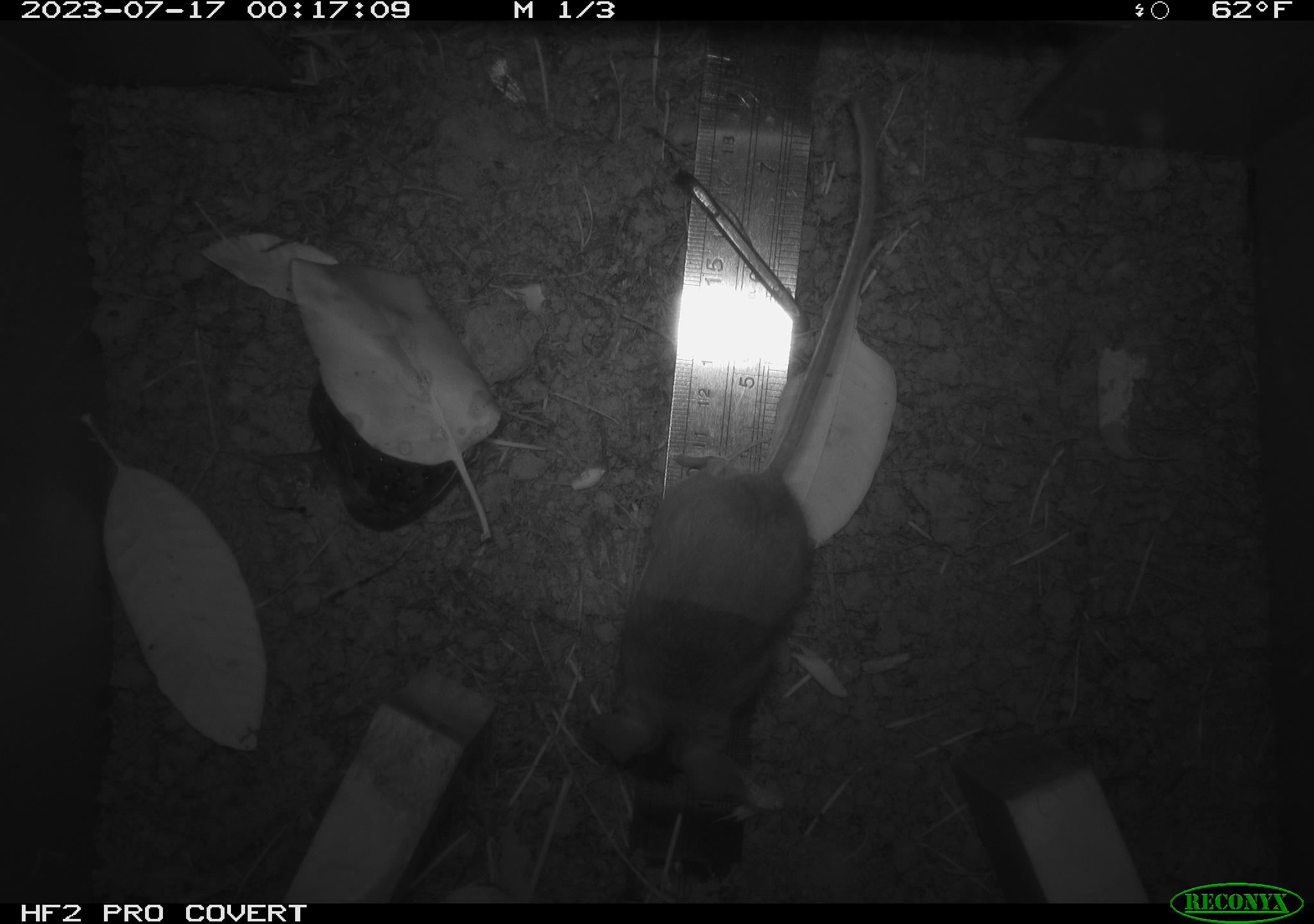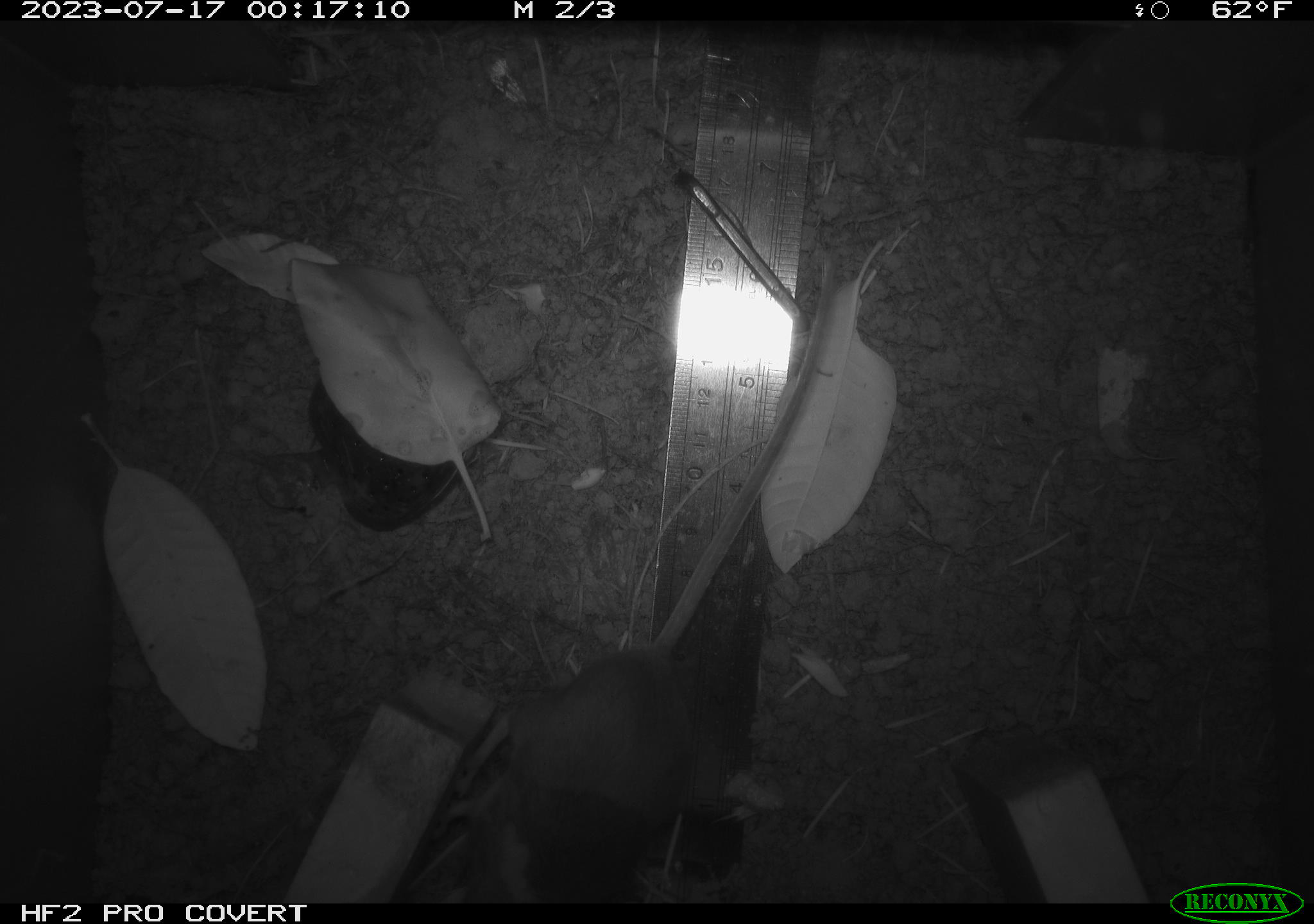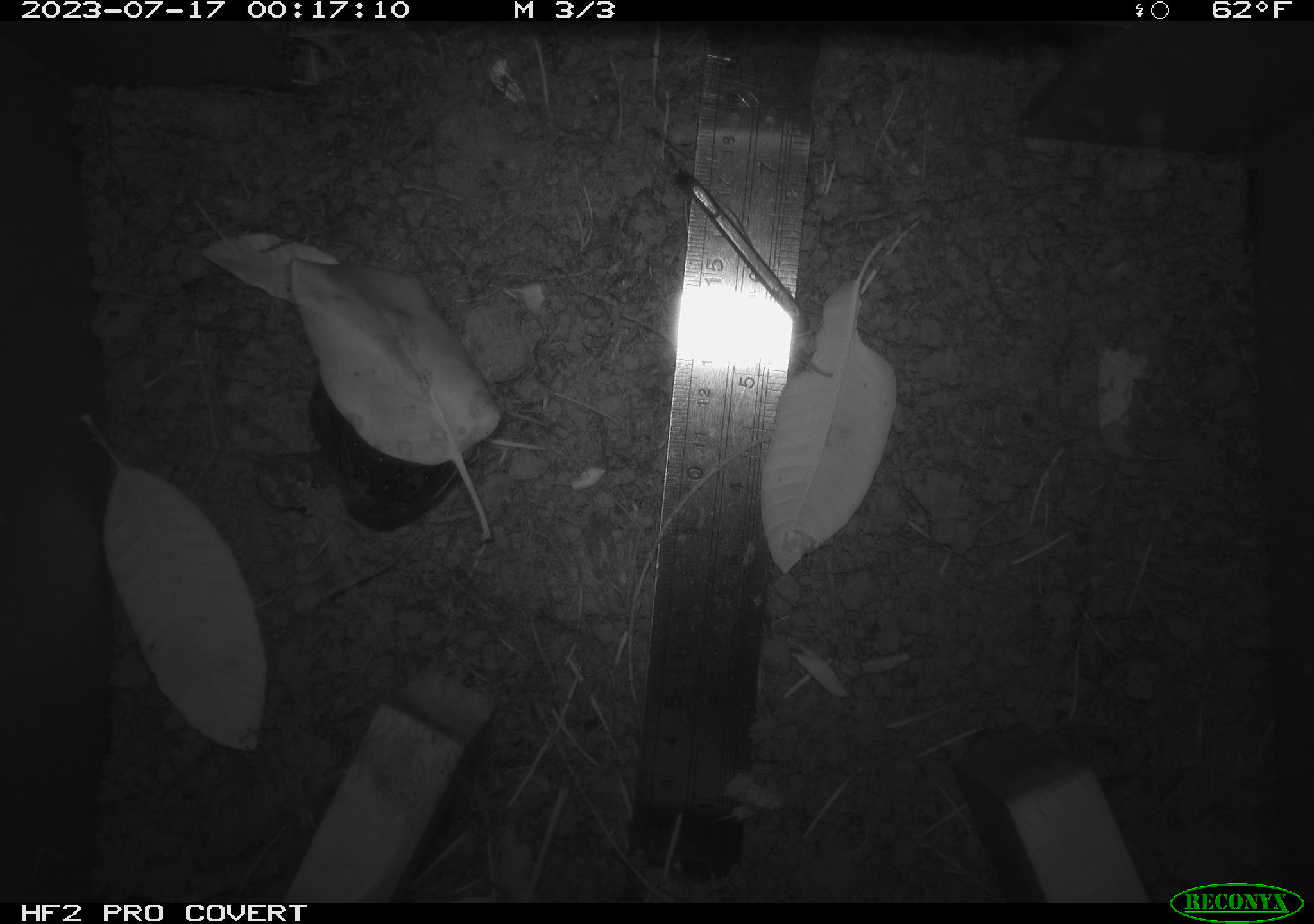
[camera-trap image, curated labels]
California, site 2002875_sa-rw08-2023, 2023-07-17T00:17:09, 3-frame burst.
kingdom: Animalia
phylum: Chordata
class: Mammalia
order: Rodentia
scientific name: Rodentia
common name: mouse species